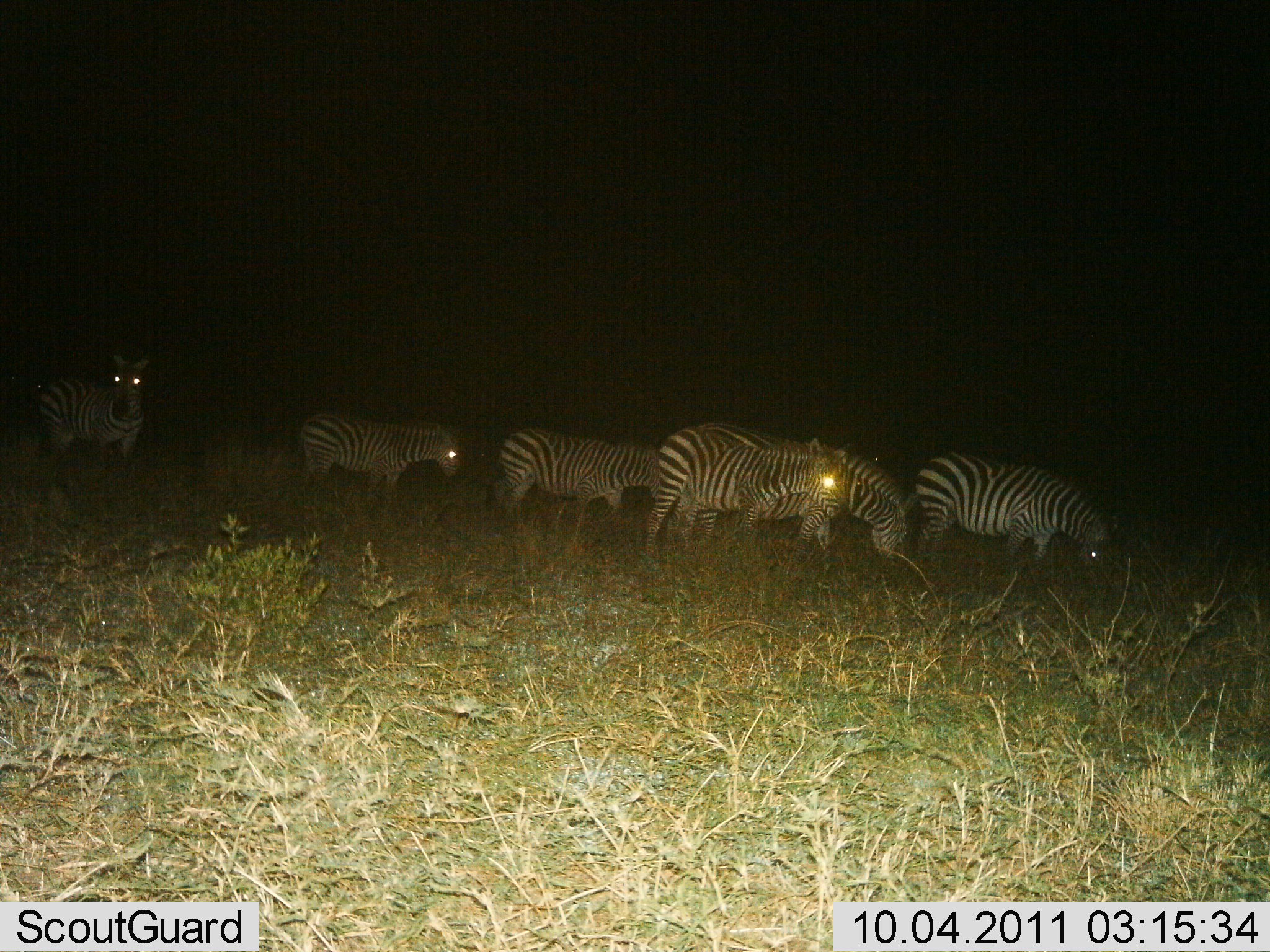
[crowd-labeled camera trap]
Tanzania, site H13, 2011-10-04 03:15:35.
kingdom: Animalia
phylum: Chordata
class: Mammalia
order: Perissodactyla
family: Equidae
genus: Equus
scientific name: Equus quagga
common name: plains zebra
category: zebra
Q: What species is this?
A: Zebra (plains zebra) (Equus quagga).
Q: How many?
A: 6.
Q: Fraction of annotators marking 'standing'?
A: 36%.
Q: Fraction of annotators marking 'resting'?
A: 0%.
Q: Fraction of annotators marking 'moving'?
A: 55%.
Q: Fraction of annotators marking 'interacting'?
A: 0%.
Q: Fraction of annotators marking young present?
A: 0%.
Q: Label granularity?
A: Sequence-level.